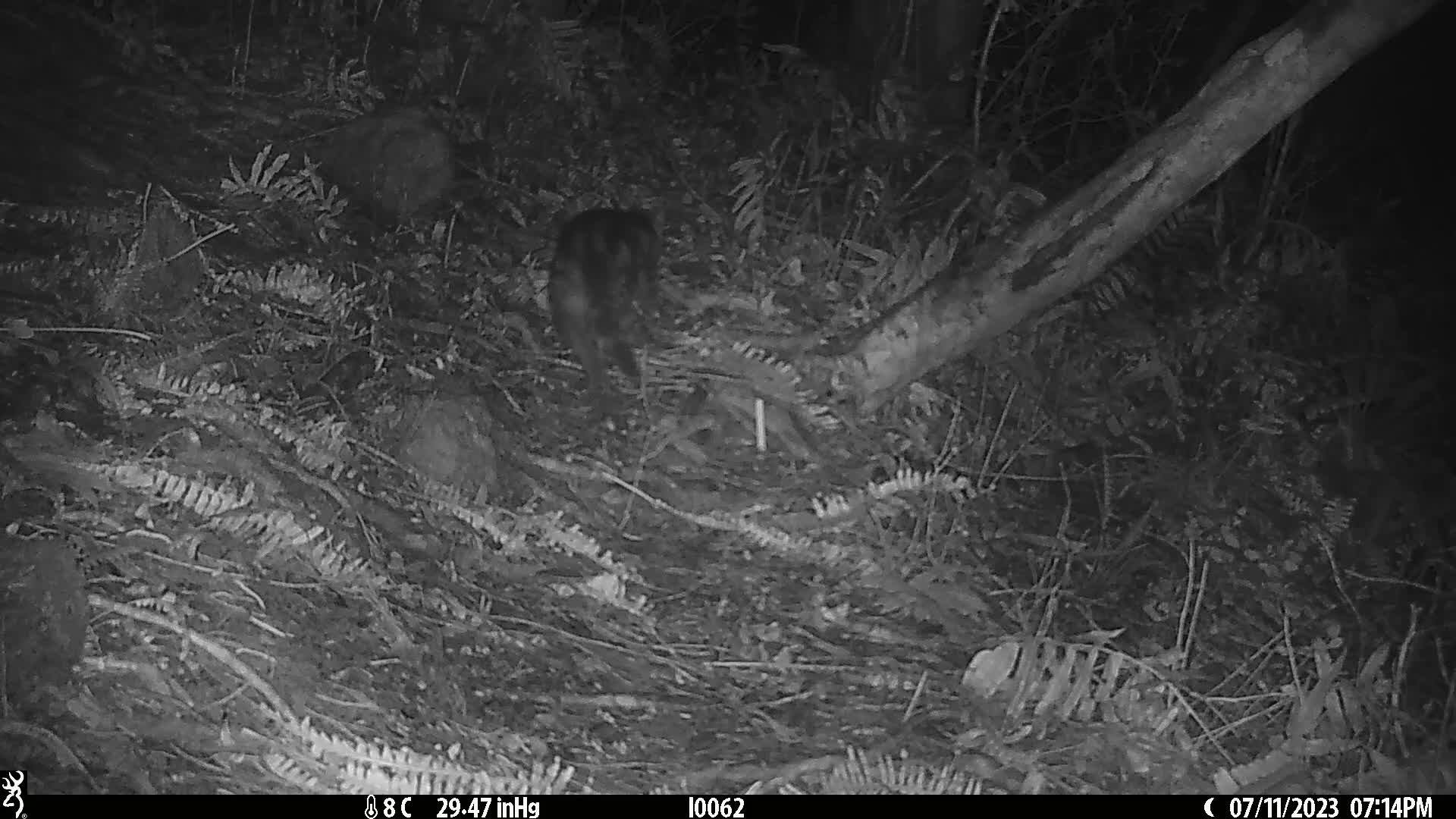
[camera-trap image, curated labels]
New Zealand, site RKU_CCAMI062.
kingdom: Animalia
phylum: Chordata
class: Mammalia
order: Carnivora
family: Felidae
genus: Felis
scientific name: Felis catus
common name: domestic cat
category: cat